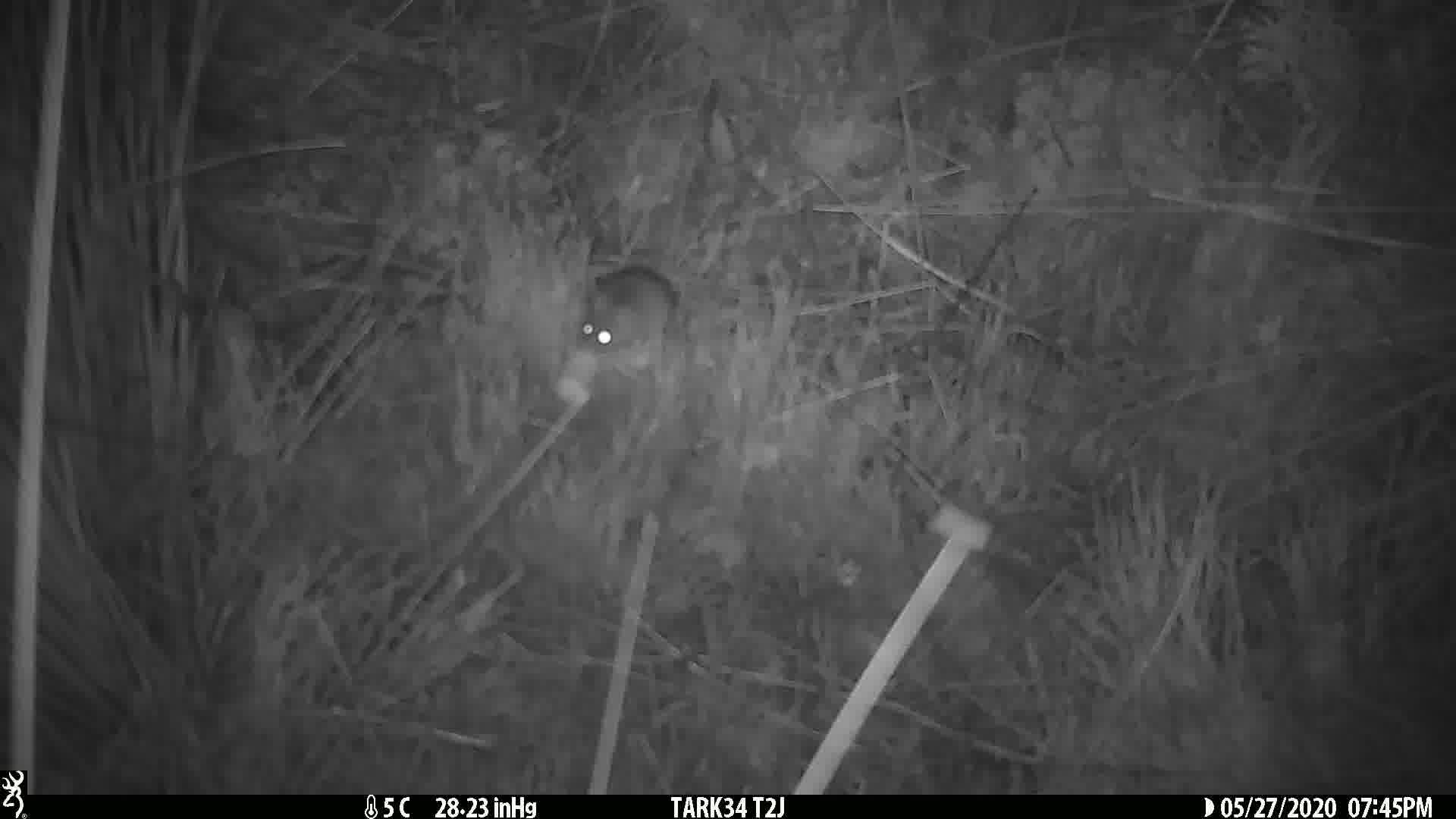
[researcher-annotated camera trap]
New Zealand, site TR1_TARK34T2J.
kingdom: Animalia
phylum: Chordata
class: Mammalia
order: Rodentia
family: Muridae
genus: Mus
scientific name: Mus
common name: mouse